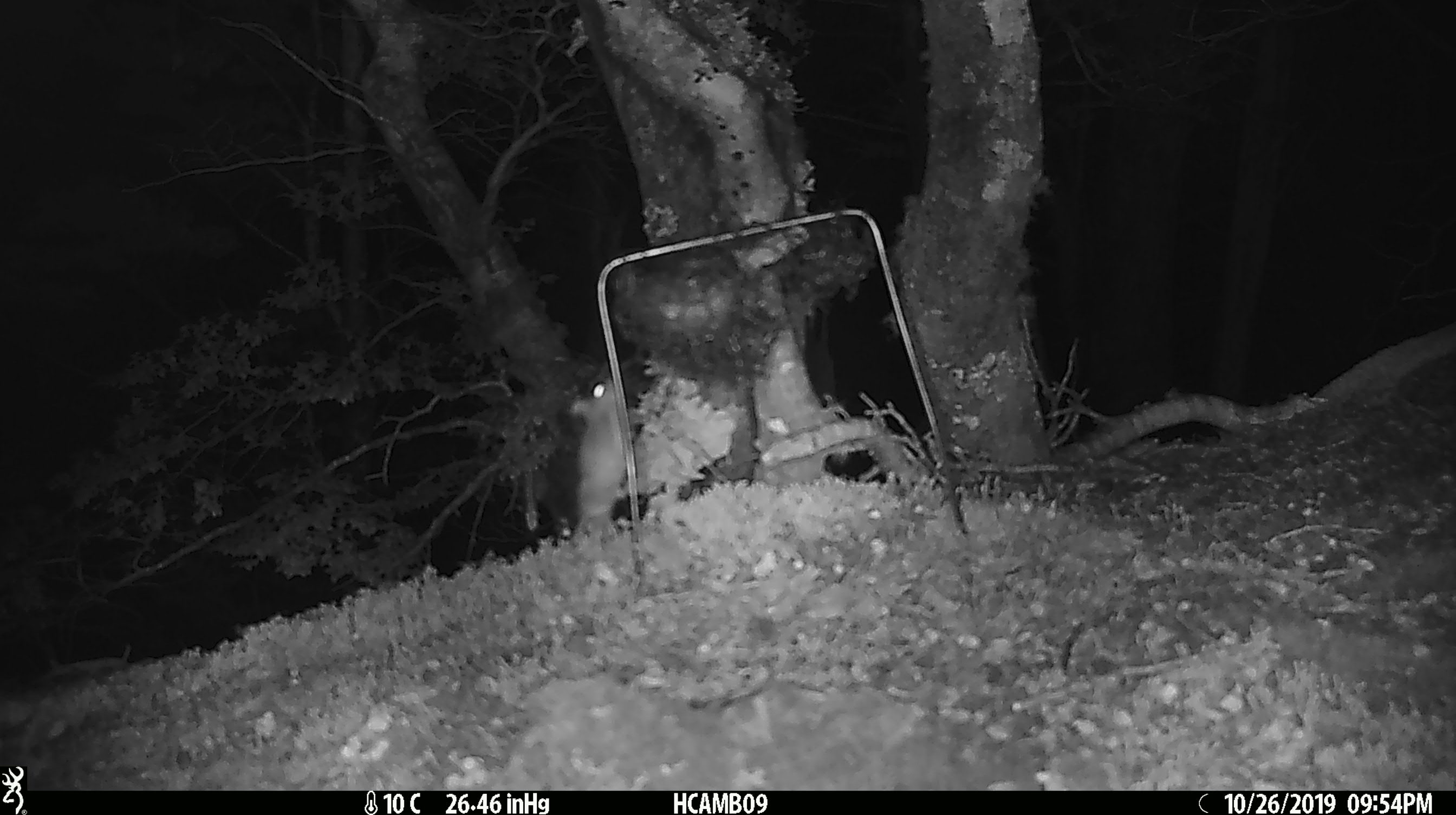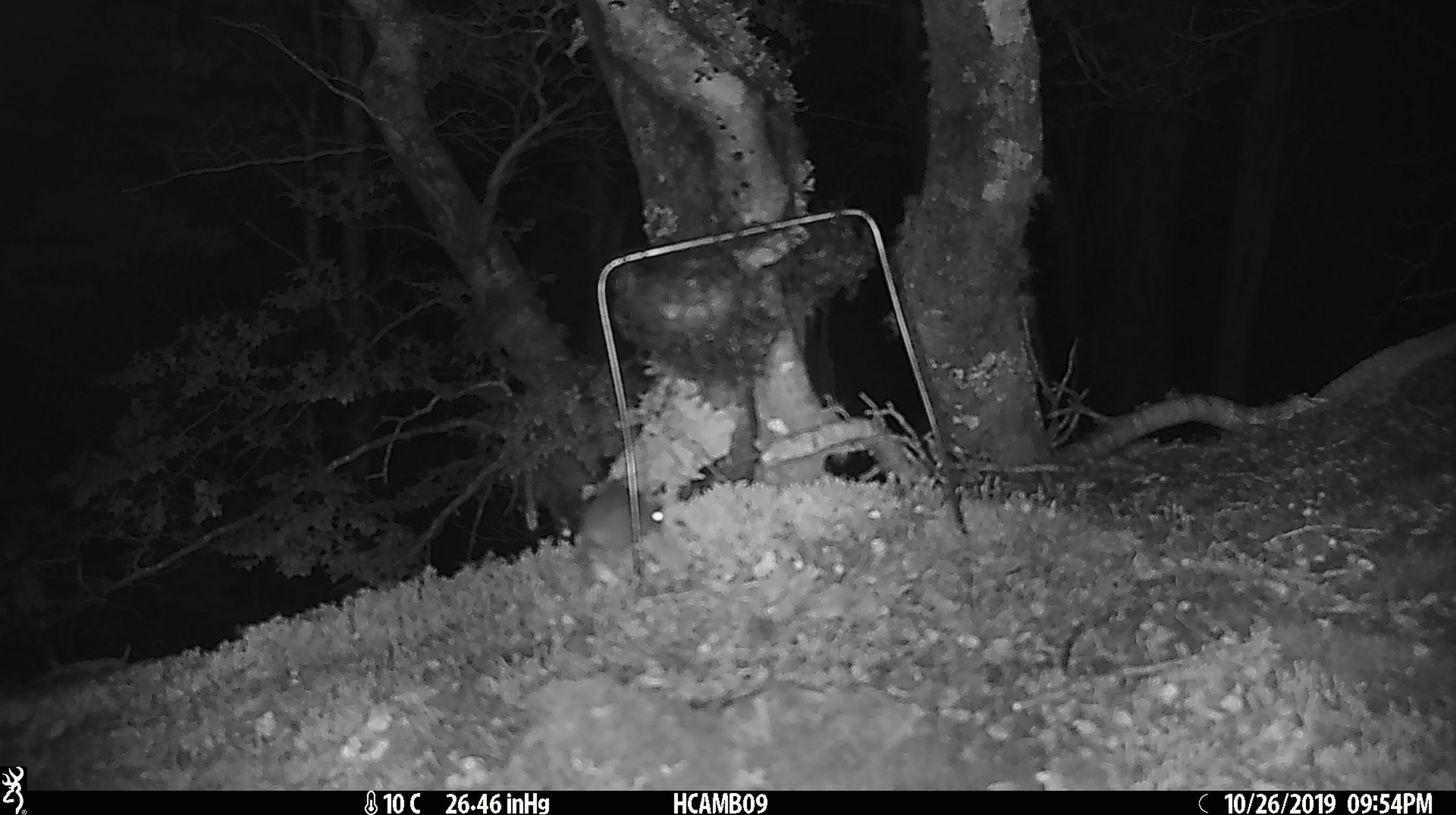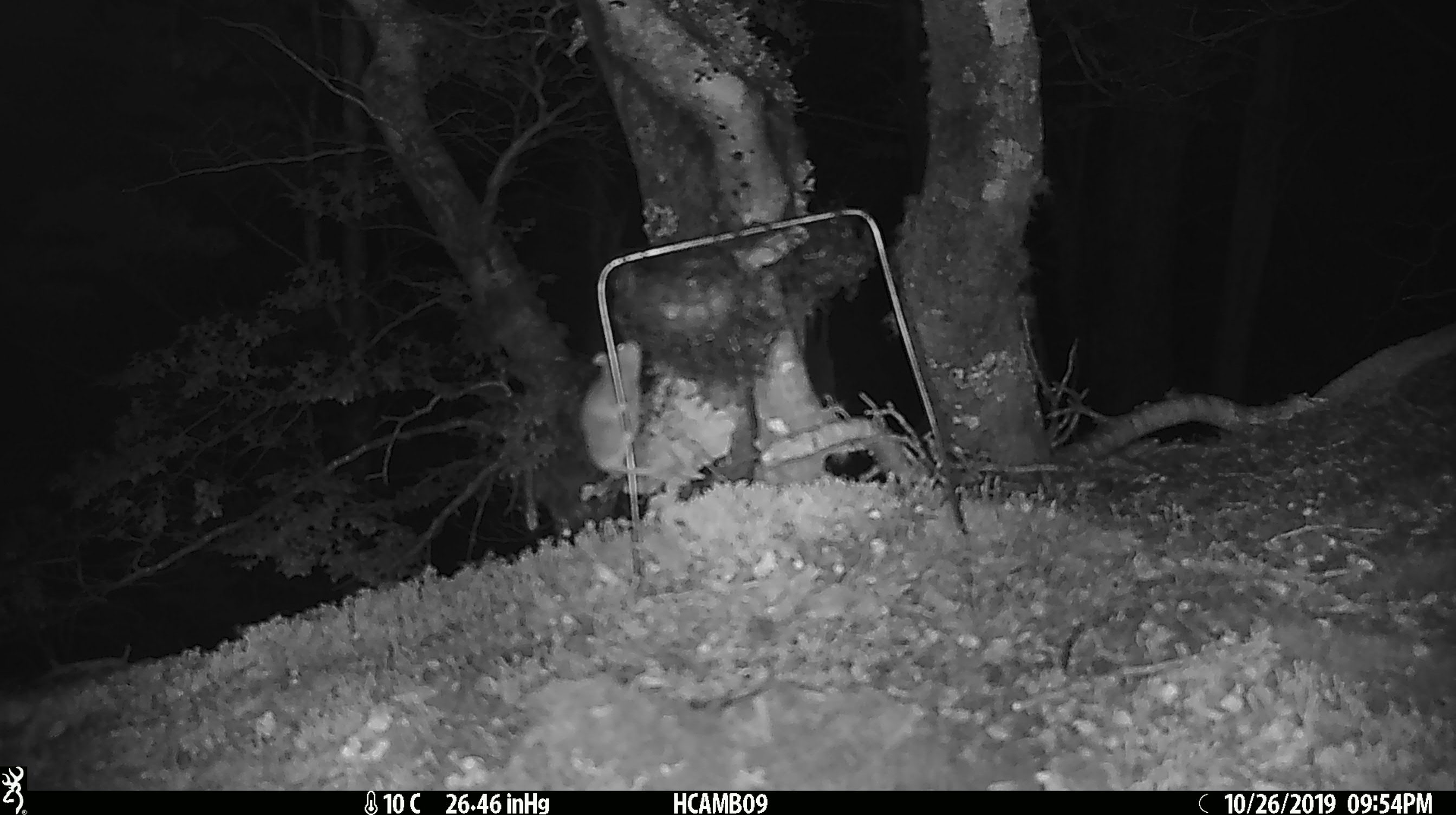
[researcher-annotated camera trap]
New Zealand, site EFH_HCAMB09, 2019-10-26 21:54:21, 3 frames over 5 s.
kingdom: Animalia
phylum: Chordata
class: Mammalia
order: Rodentia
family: Muridae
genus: Mus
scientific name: Mus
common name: mouse